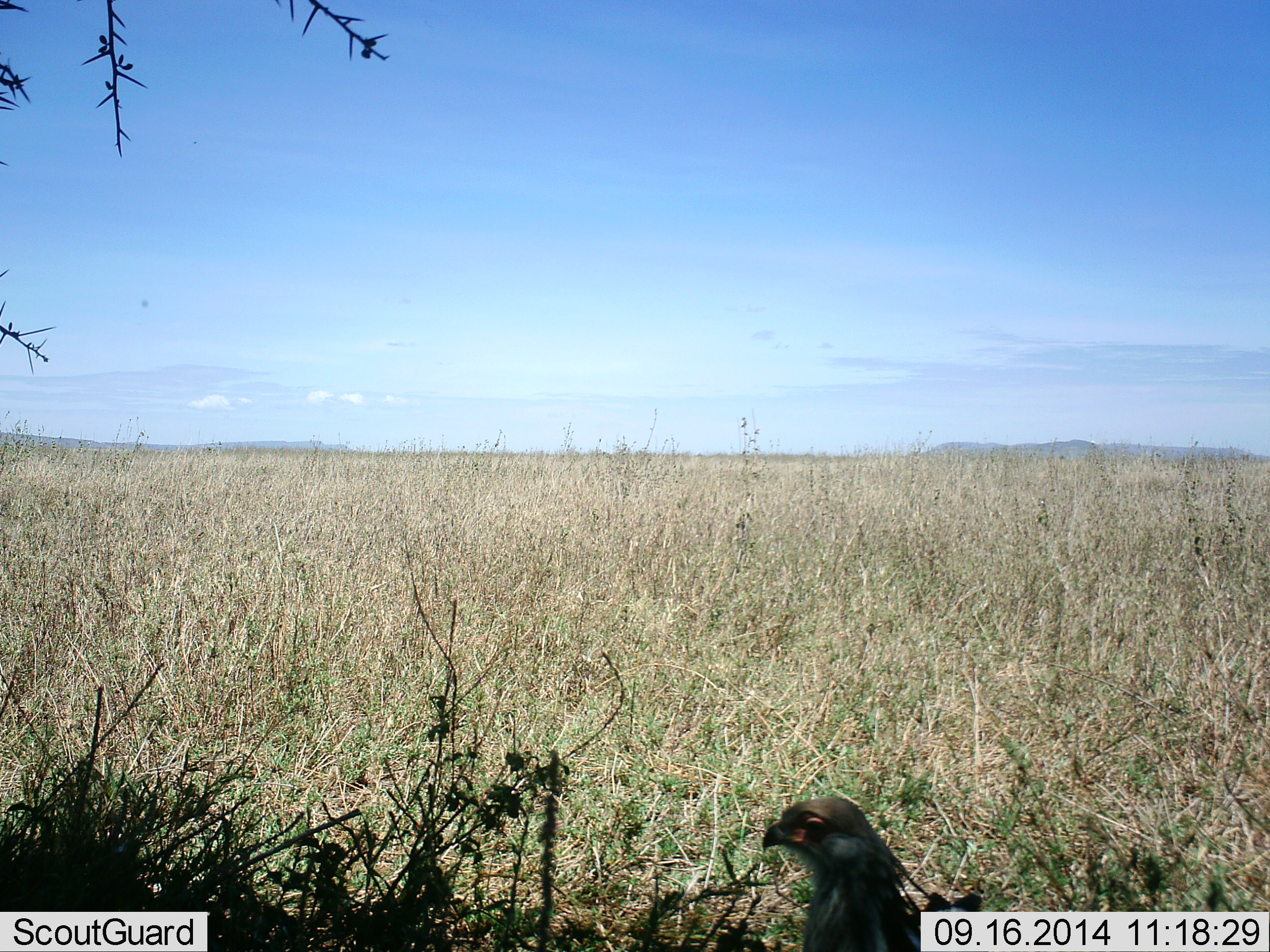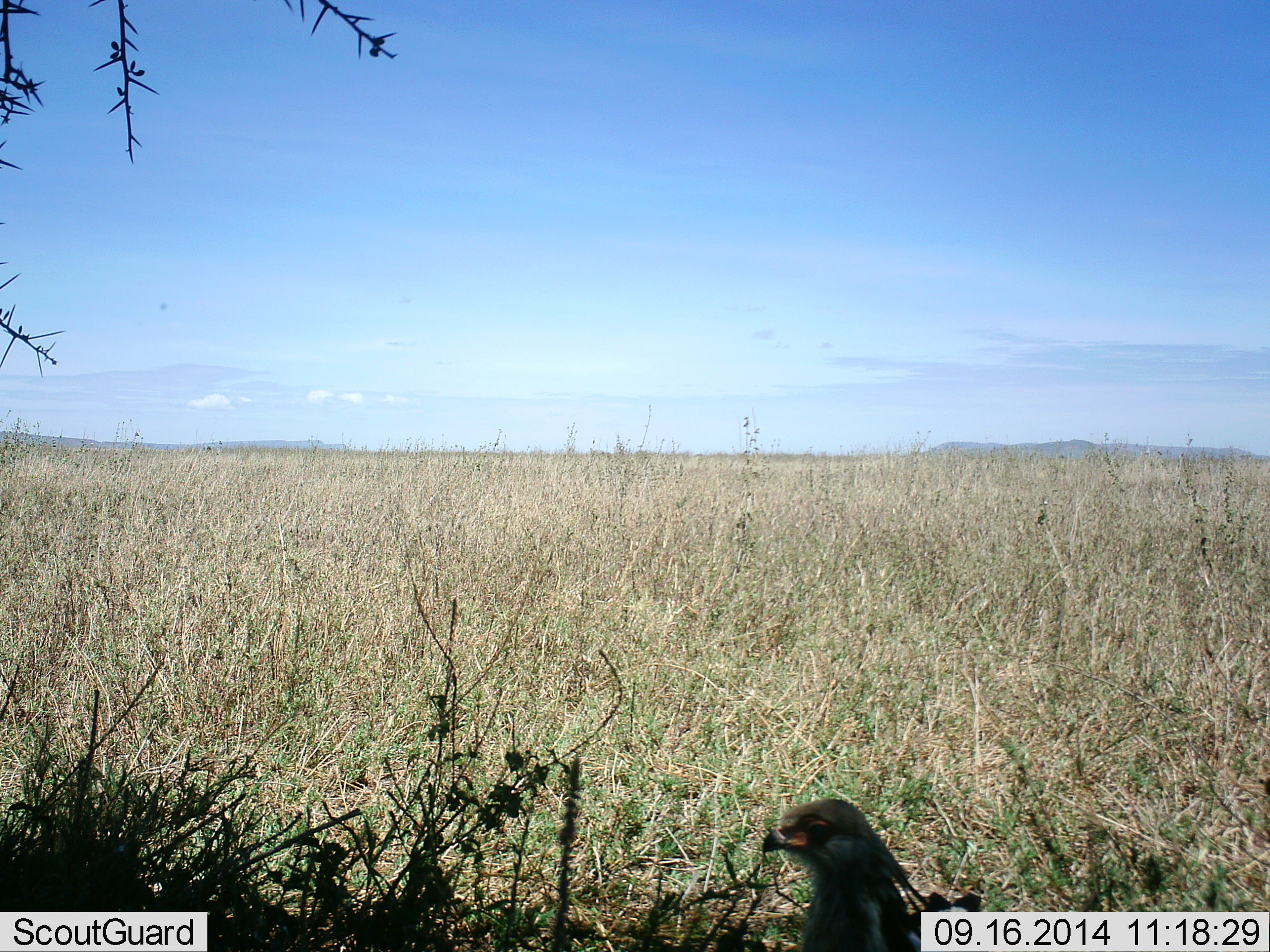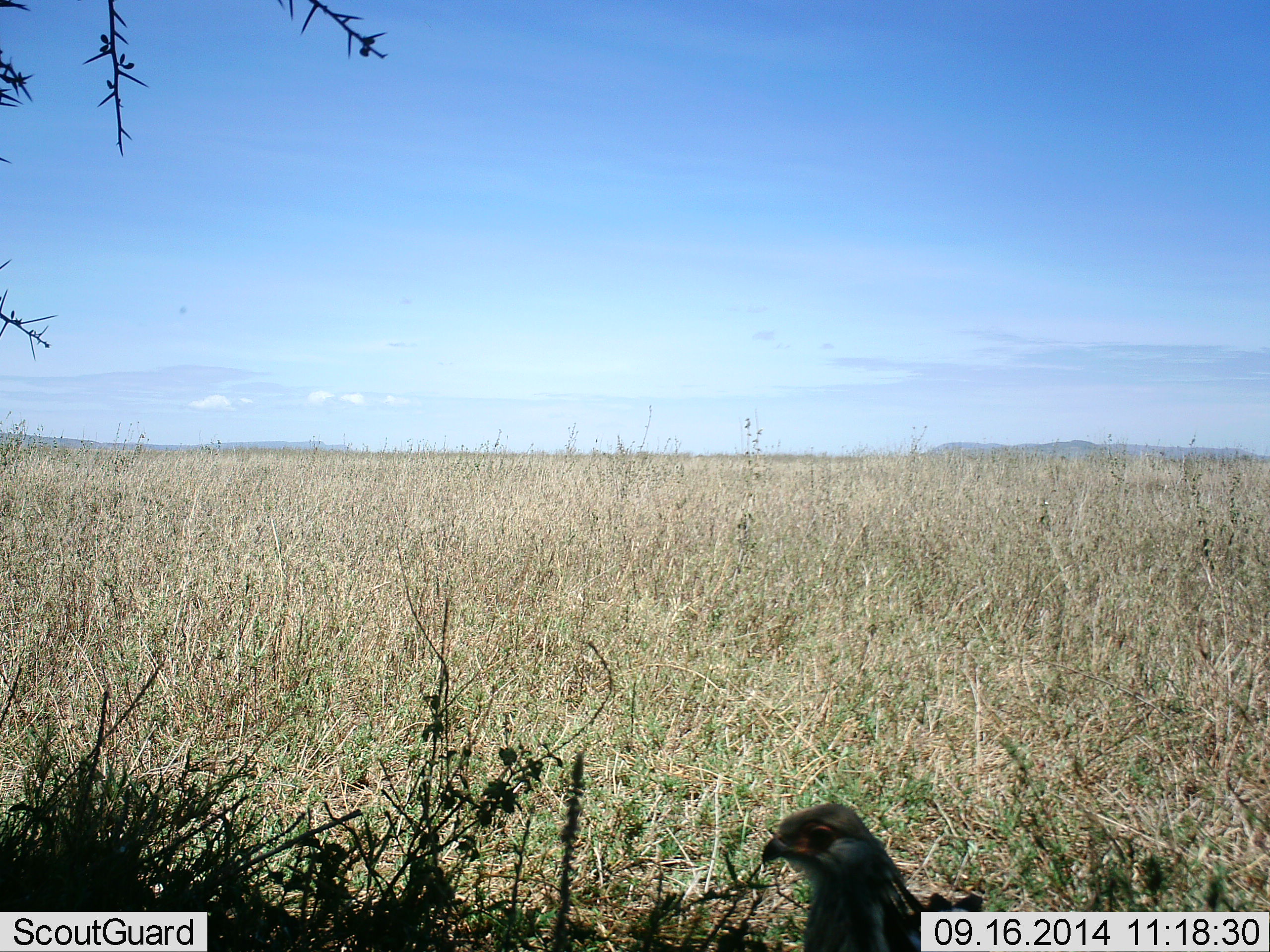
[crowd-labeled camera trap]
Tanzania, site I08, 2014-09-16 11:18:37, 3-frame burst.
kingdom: Animalia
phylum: Chordata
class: Aves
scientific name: Aves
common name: bird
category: otherbird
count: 1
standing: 70%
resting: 20%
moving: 10%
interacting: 0%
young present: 0%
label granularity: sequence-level